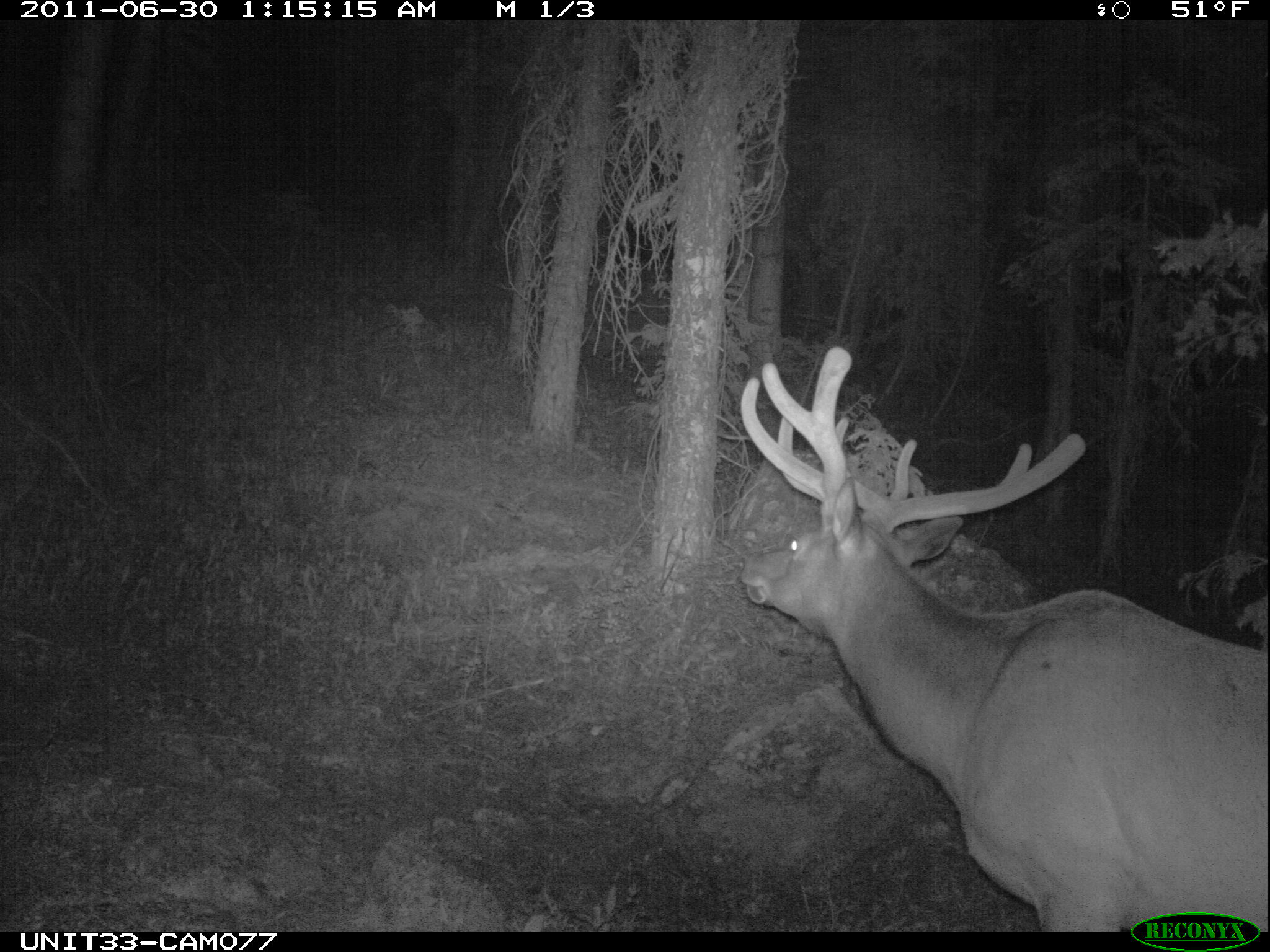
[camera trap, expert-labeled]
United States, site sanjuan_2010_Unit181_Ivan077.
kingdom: Animalia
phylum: Chordata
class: Mammalia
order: Artiodactyla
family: Cervidae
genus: Cervus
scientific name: Cervus elaphus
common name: red deer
Cervus elaphus (red deer).